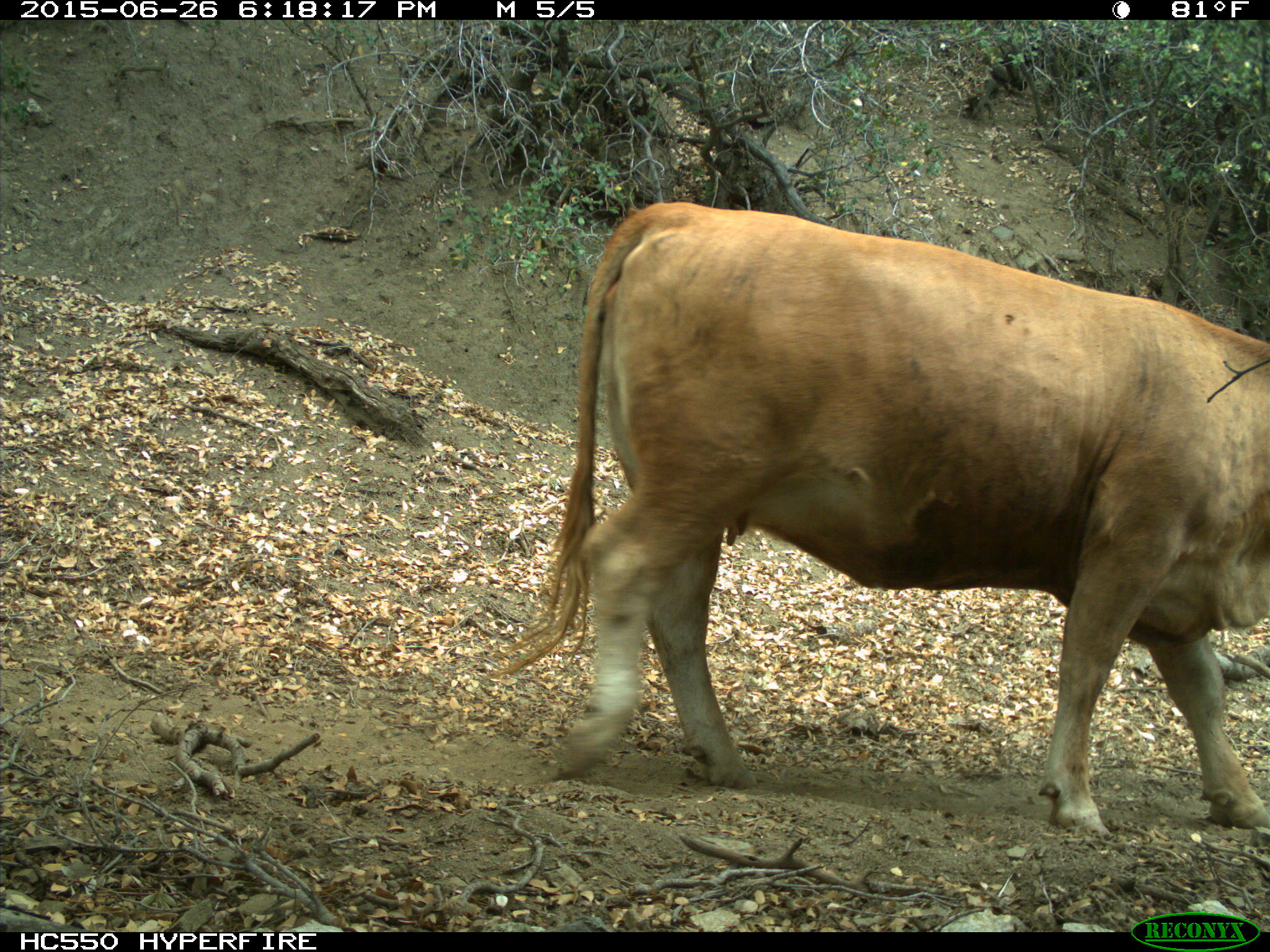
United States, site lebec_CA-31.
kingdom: Animalia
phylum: Chordata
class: Mammalia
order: Artiodactyla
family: Bovidae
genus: Bos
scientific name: Bos taurus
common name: domestic cow